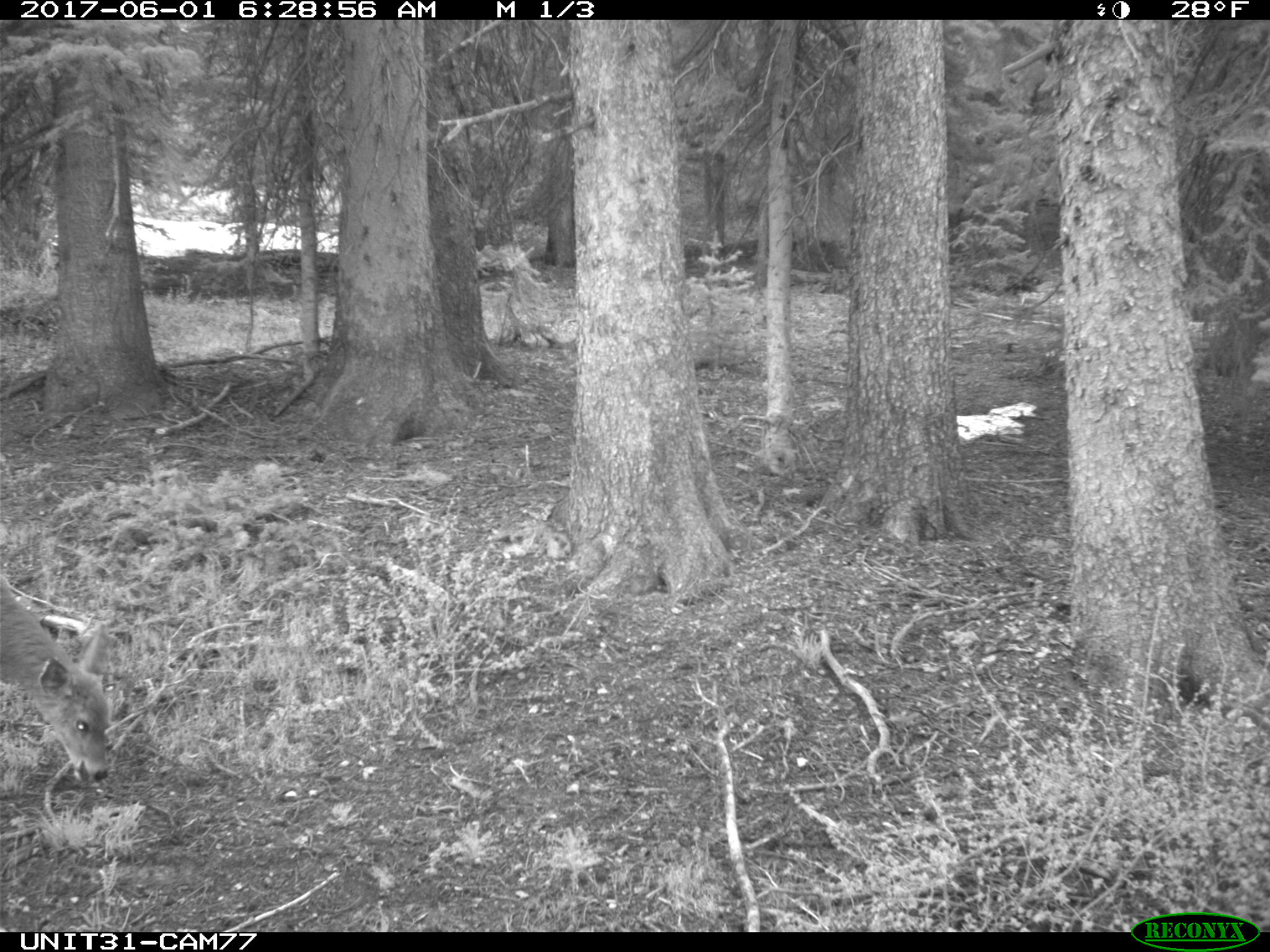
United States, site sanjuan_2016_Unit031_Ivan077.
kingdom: Animalia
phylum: Chordata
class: Mammalia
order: Artiodactyla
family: Cervidae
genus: Odocoileus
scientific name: Odocoileus hemionus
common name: mule deer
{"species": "Odocoileus hemionus (mule deer)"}